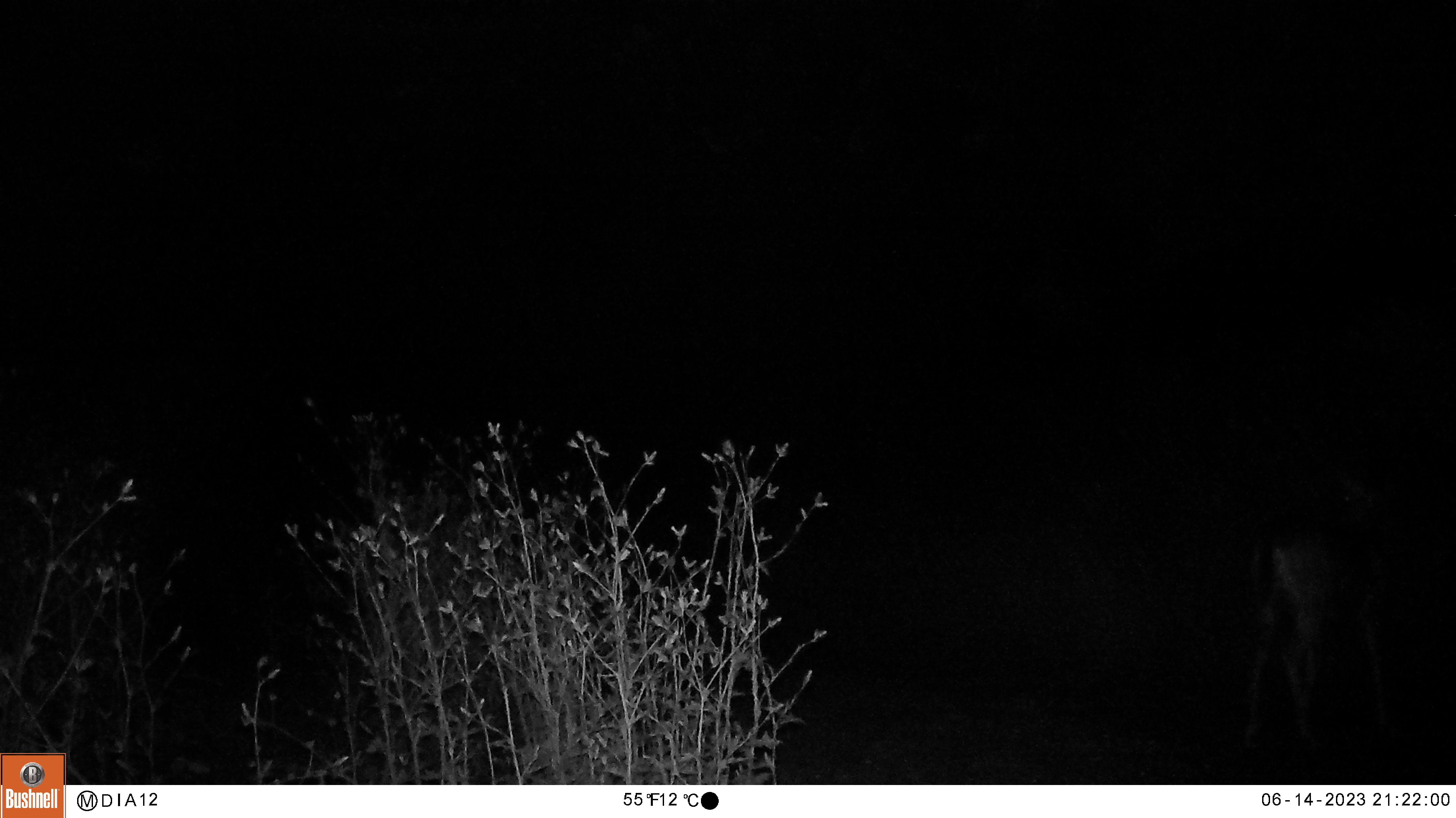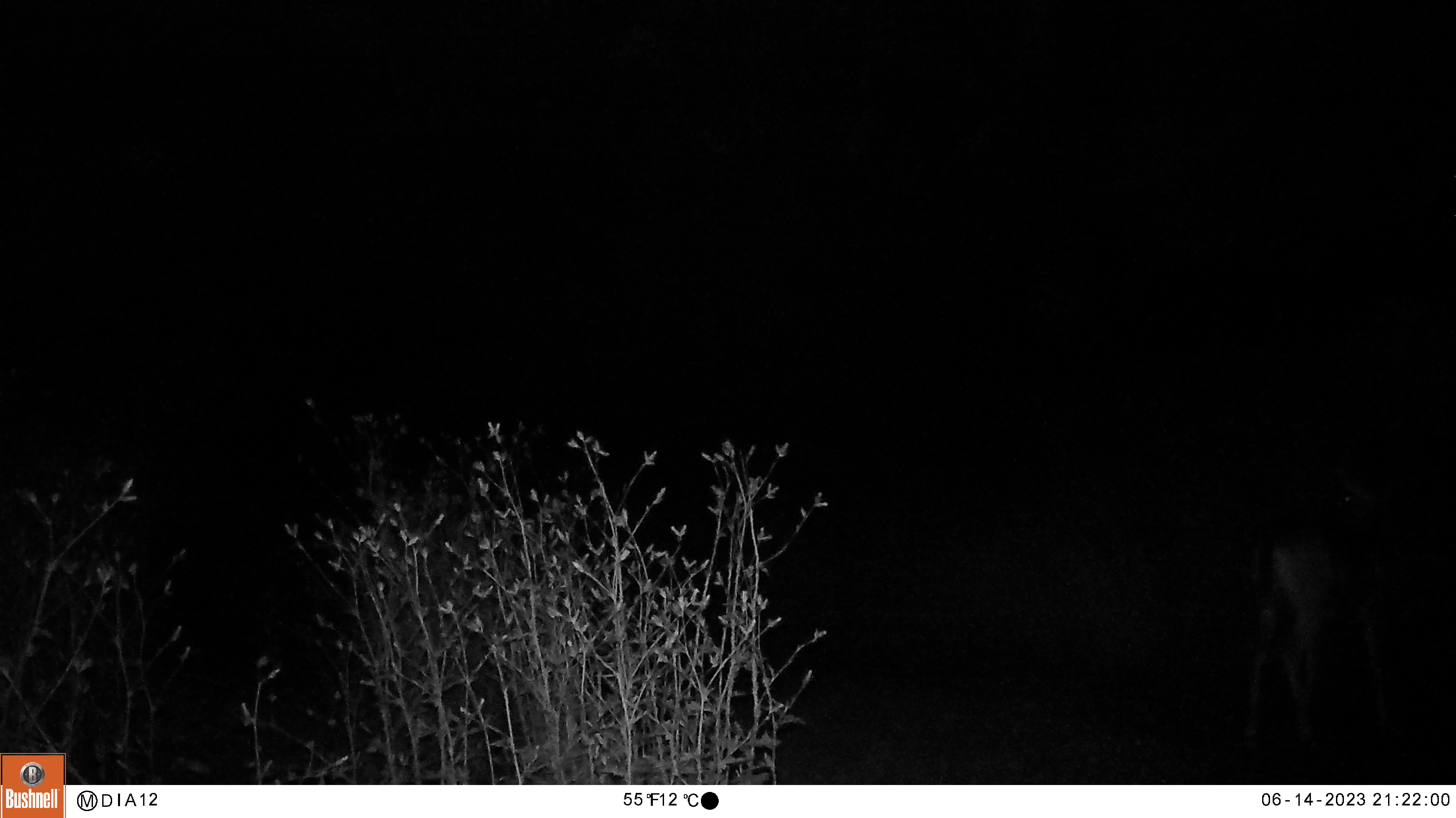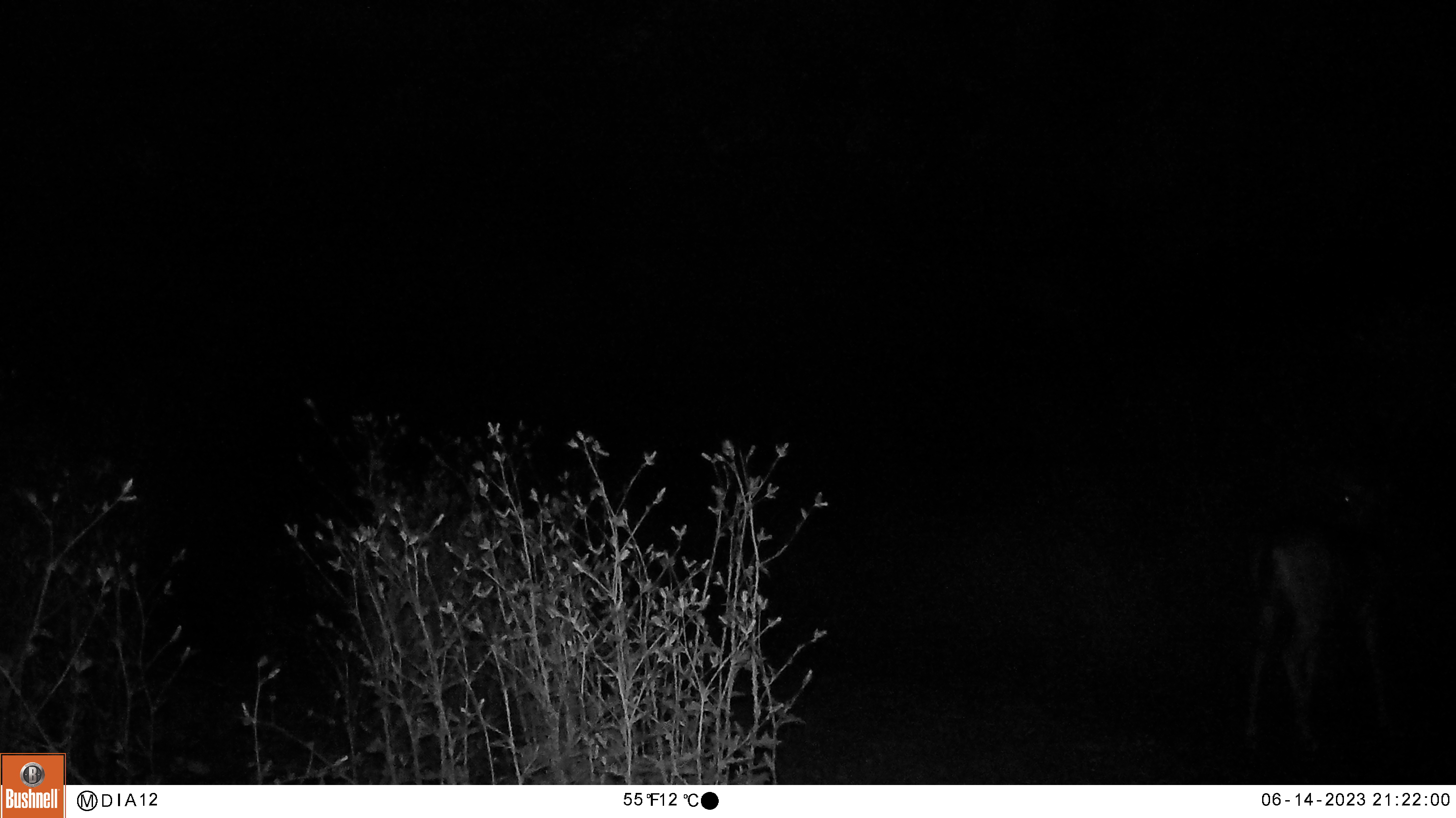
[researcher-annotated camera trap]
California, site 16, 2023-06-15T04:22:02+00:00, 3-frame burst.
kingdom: Animalia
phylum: Chordata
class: Mammalia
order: Artiodactyla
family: Cervidae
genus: Odocoileus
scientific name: Odocoileus hemionus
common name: mule deer